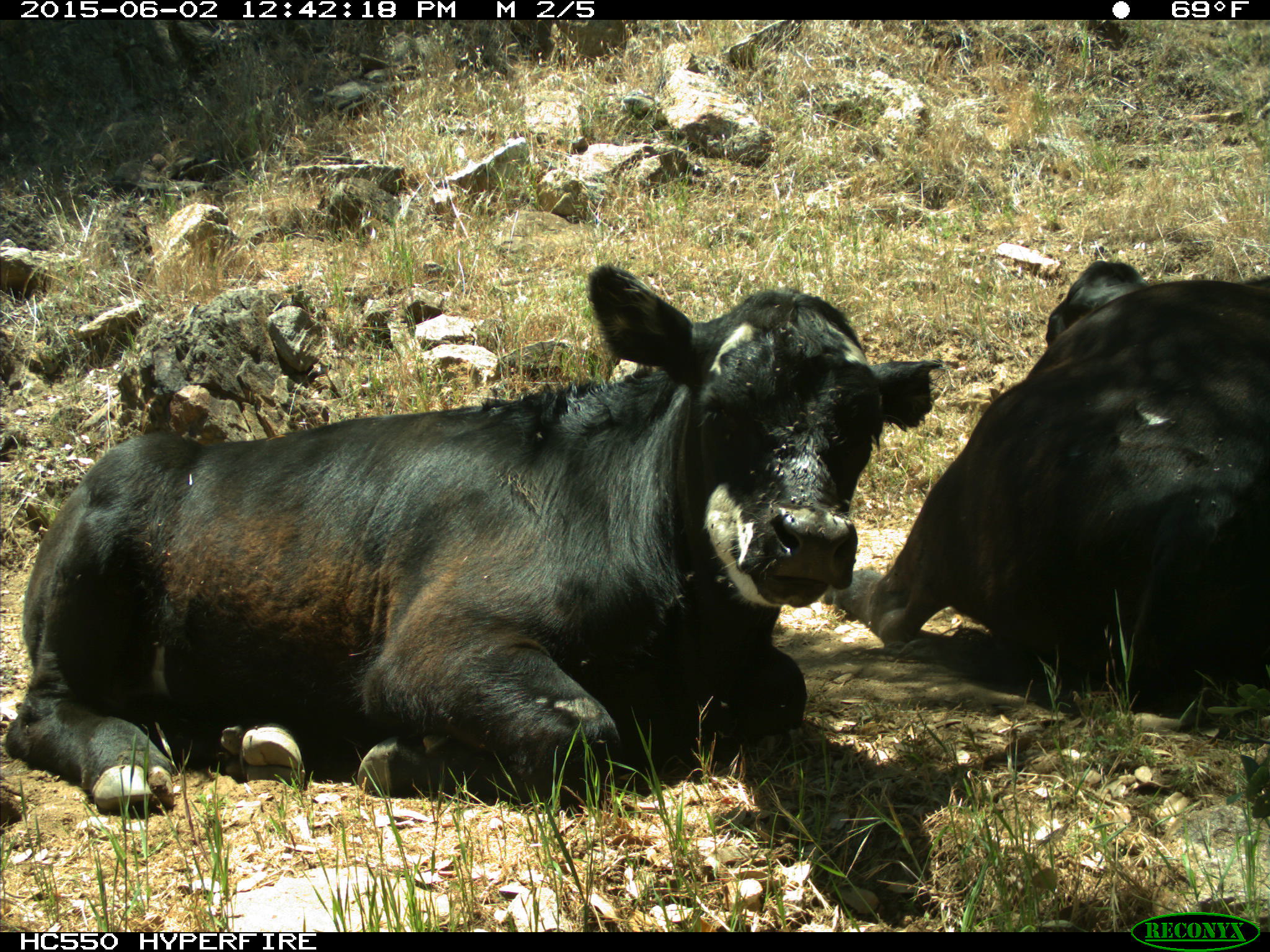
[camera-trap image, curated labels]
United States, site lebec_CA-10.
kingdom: Animalia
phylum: Chordata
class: Mammalia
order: Artiodactyla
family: Bovidae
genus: Bos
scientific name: Bos taurus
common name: domestic cow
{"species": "Bos taurus (domestic cow)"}